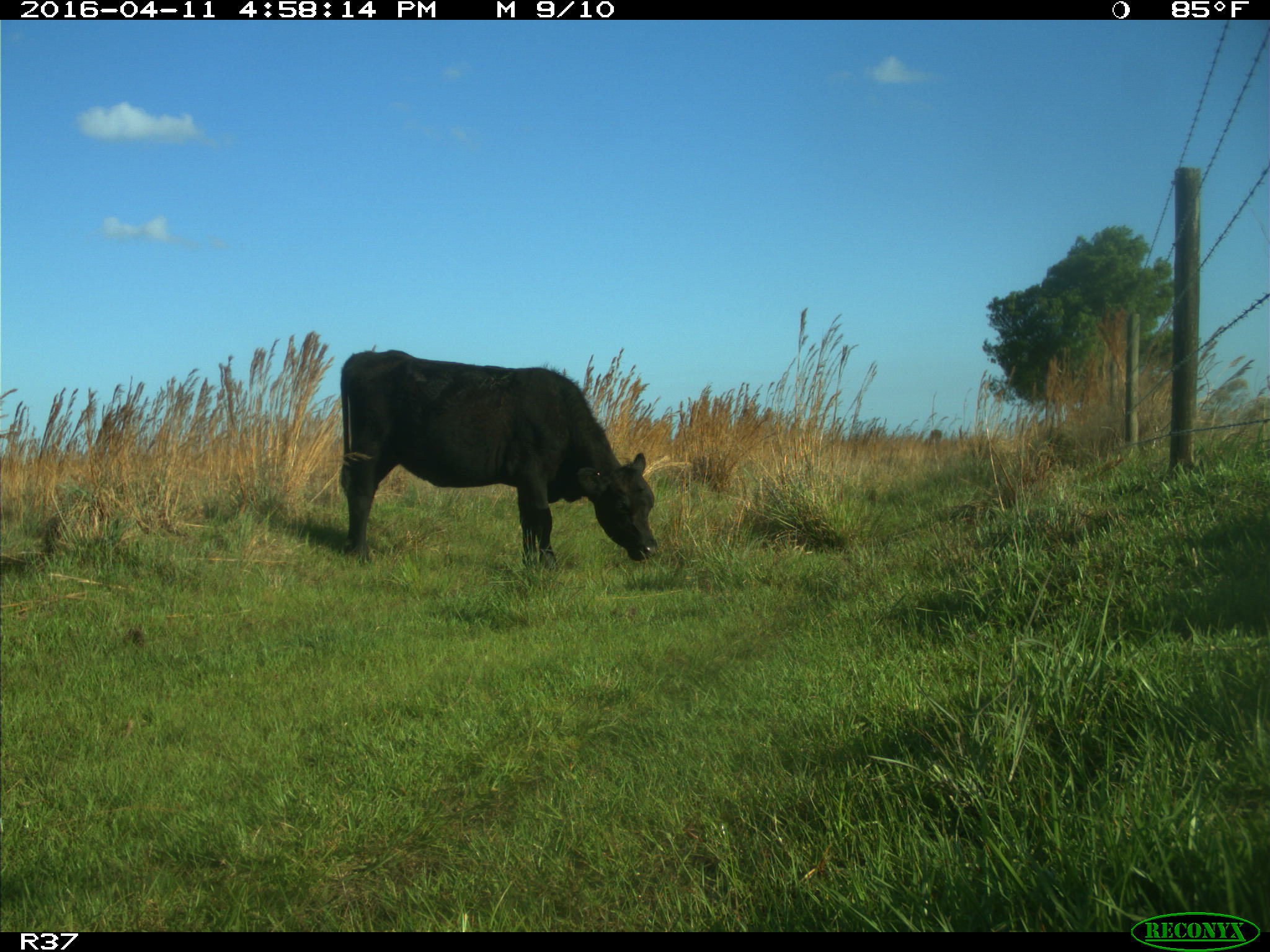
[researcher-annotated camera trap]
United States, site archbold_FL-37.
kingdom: Animalia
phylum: Chordata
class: Mammalia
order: Artiodactyla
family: Bovidae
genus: Bos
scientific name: Bos taurus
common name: domestic cow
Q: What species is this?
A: Bos taurus (domestic cow).